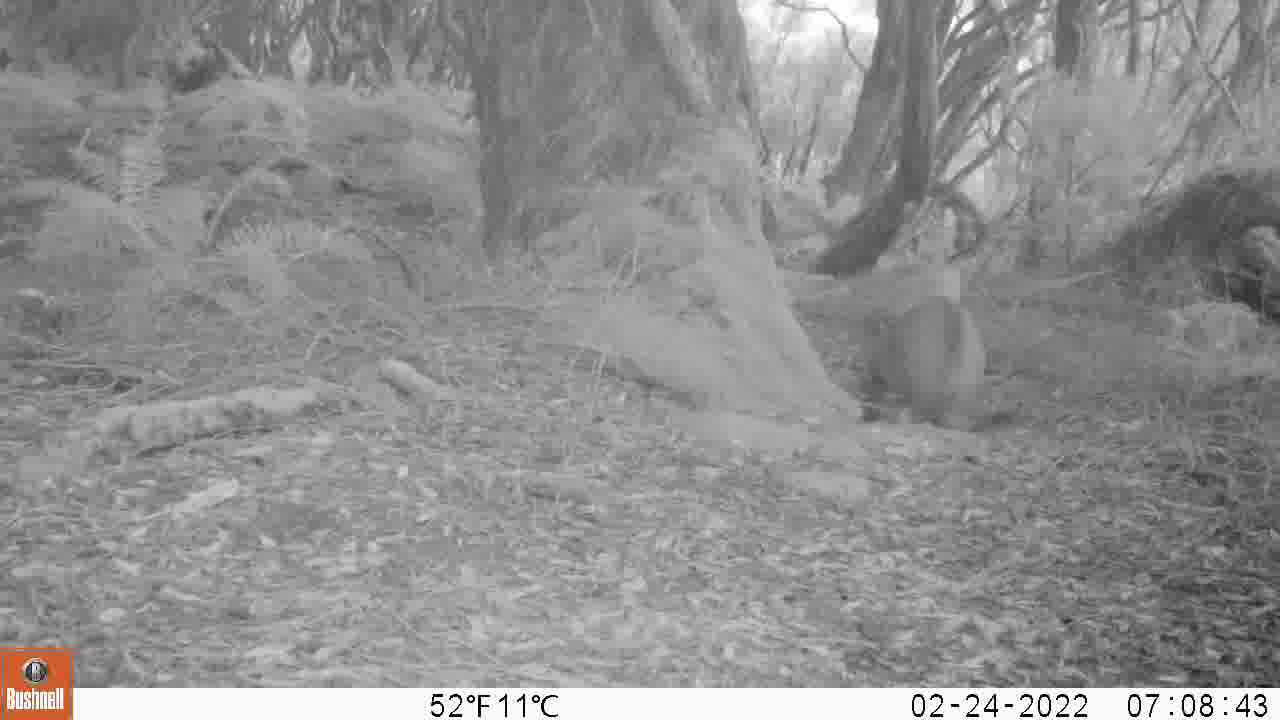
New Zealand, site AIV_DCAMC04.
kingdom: Animalia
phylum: Chordata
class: Mammalia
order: Carnivora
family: Otariidae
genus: Phocarctos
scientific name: Phocarctos hookeri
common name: new zealand sea lion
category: sealion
Sealion (new zealand sea lion) (Phocarctos hookeri).